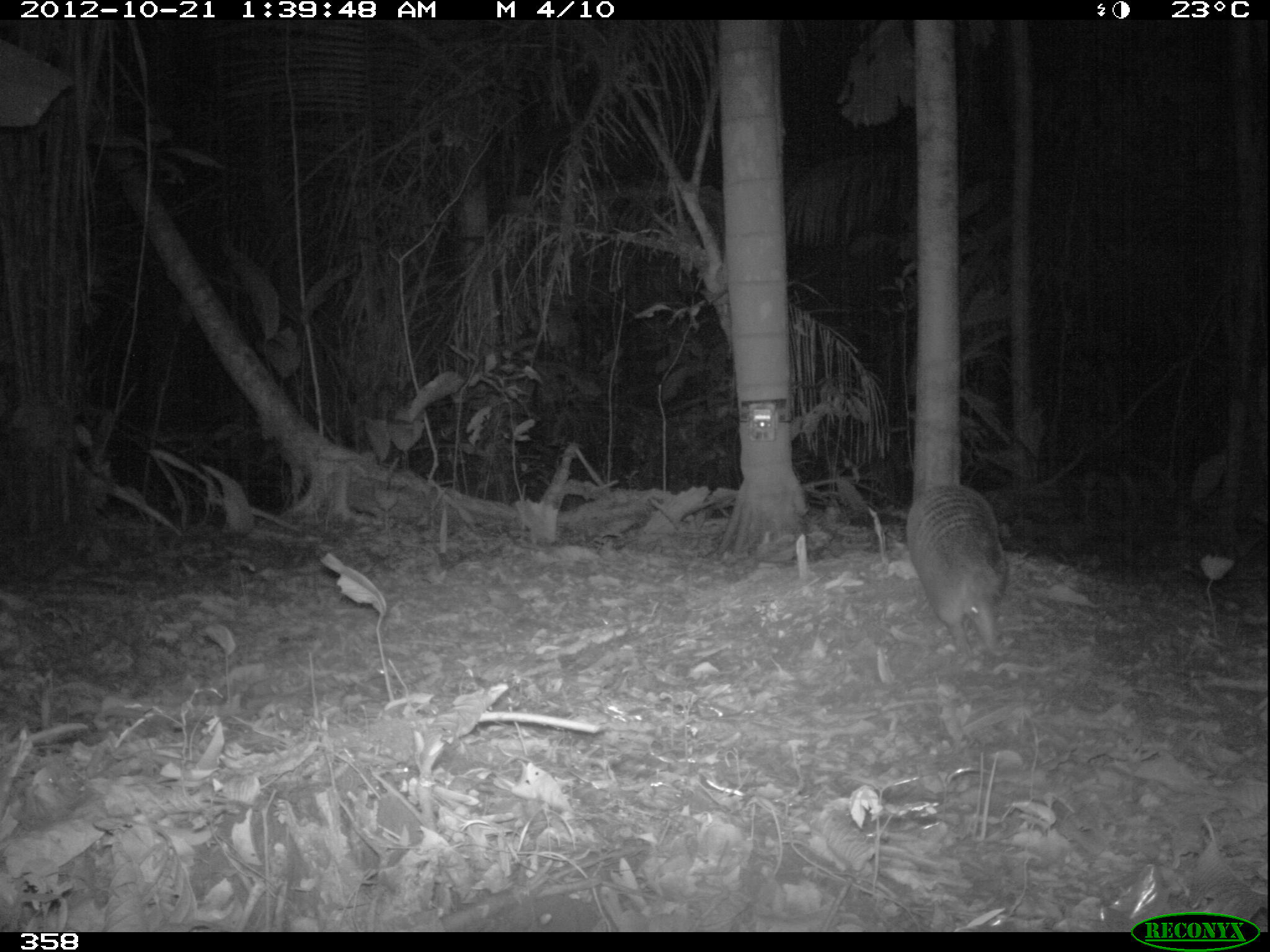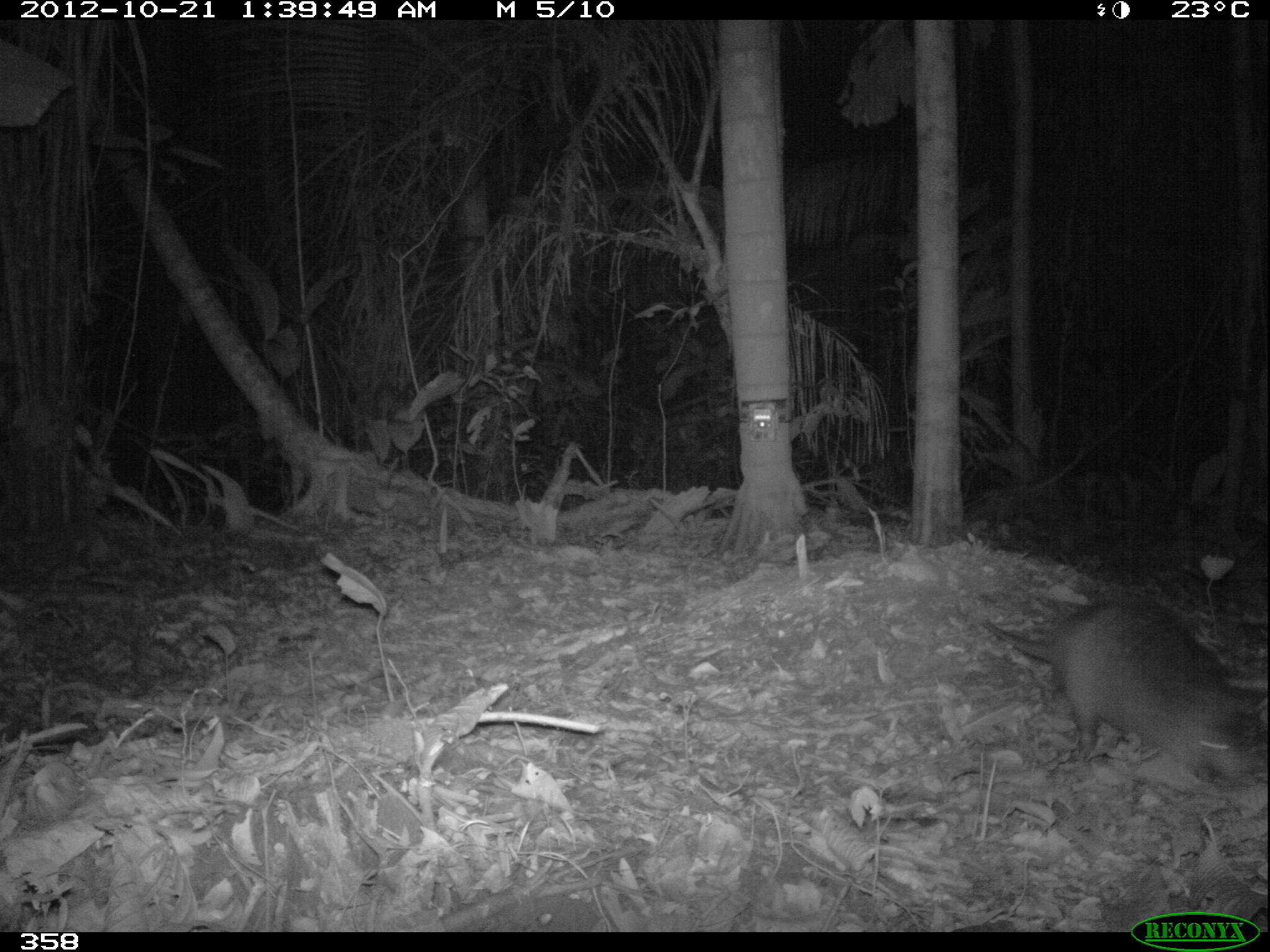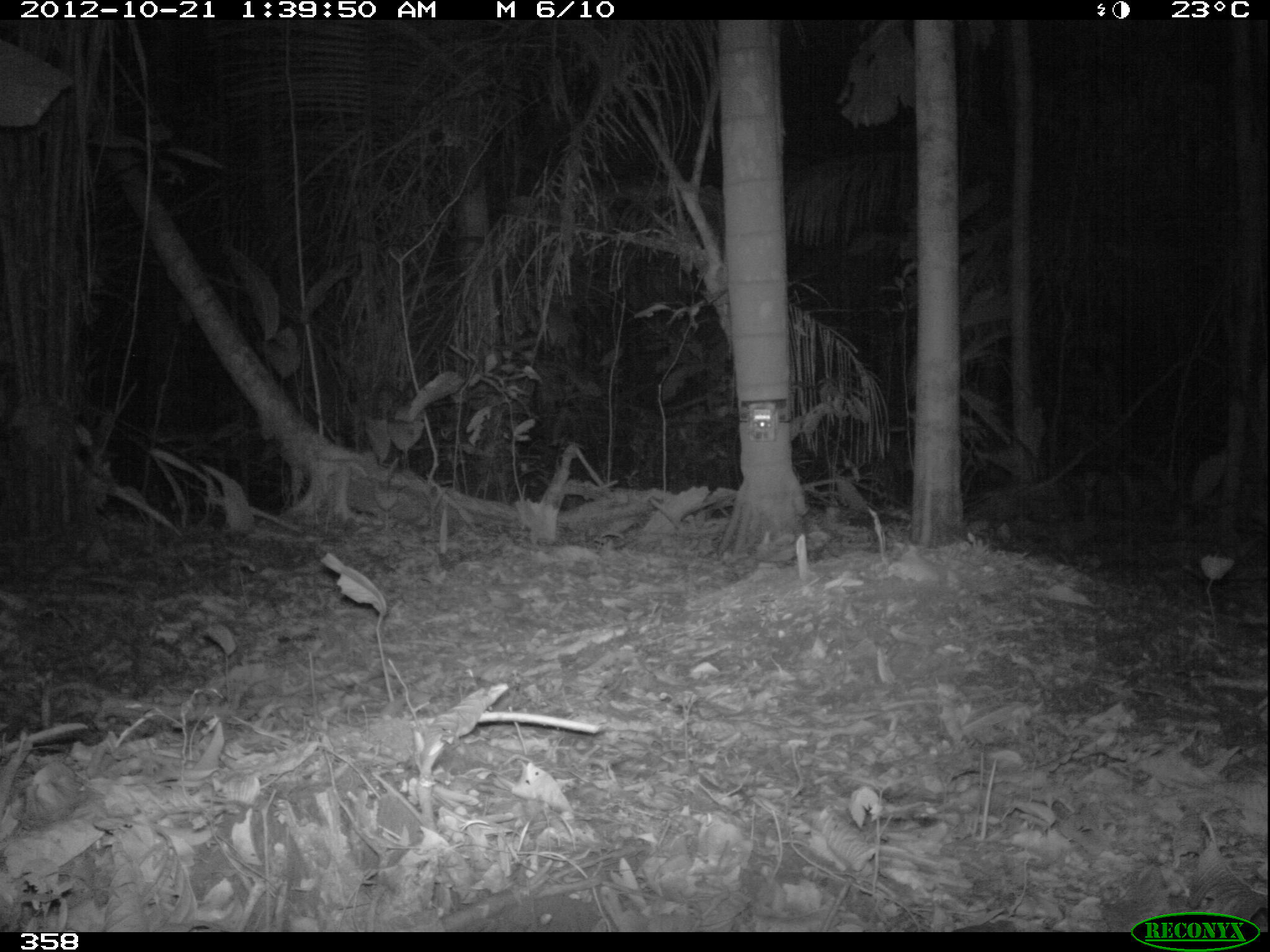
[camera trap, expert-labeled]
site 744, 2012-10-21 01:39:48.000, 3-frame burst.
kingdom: Animalia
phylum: Chordata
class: Mammalia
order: Cingulata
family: Dasypodidae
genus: Dasypus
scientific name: Dasypus novemcinctus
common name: nine-banded armadillo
Dasypus novemcinctus (nine-banded armadillo).